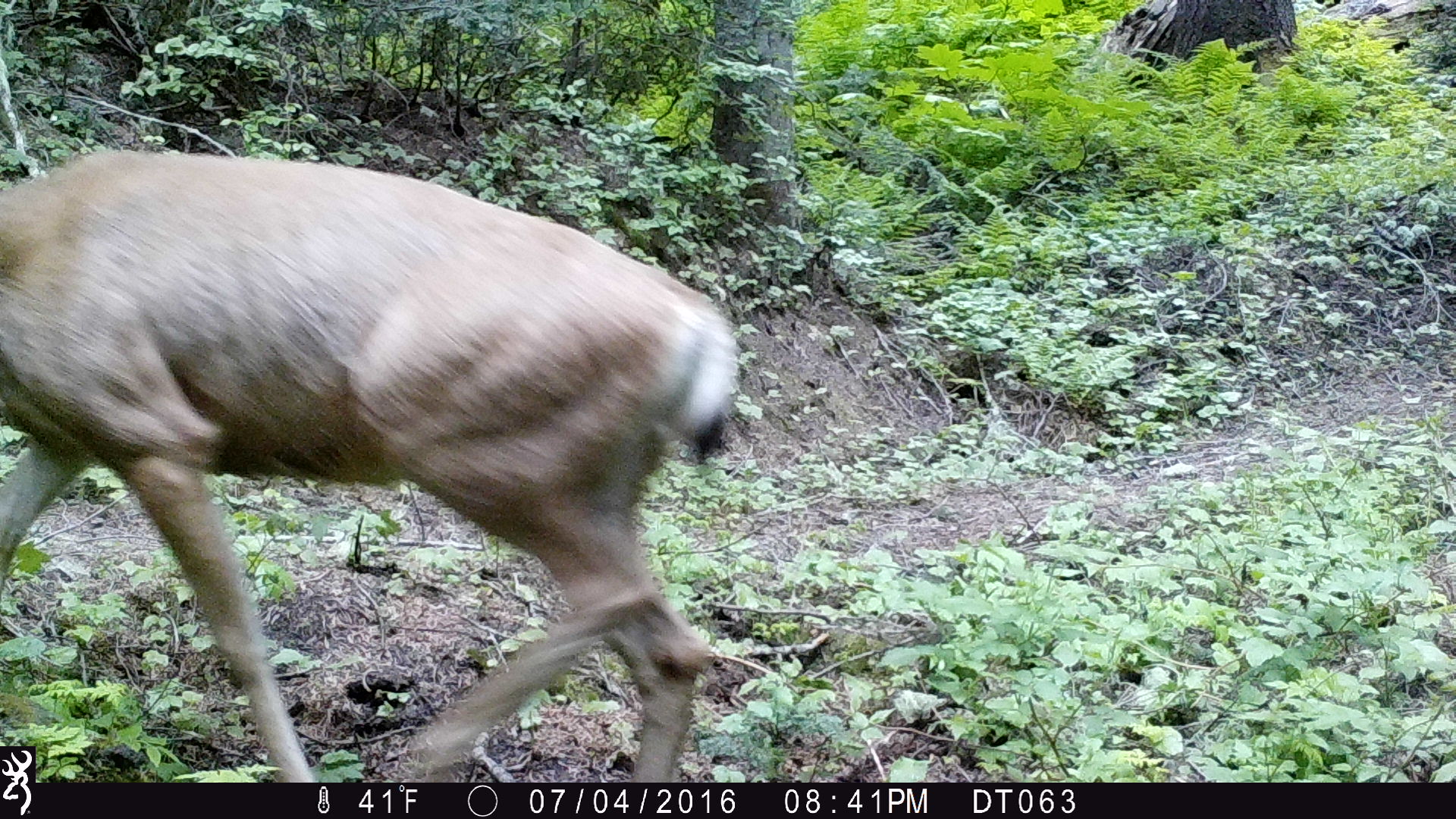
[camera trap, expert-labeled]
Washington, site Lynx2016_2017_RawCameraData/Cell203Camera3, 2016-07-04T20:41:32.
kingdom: Animalia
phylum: Chordata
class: Mammalia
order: Artiodactyla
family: Cervidae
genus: Odocoileus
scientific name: Odocoileus hemionus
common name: mule deer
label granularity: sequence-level